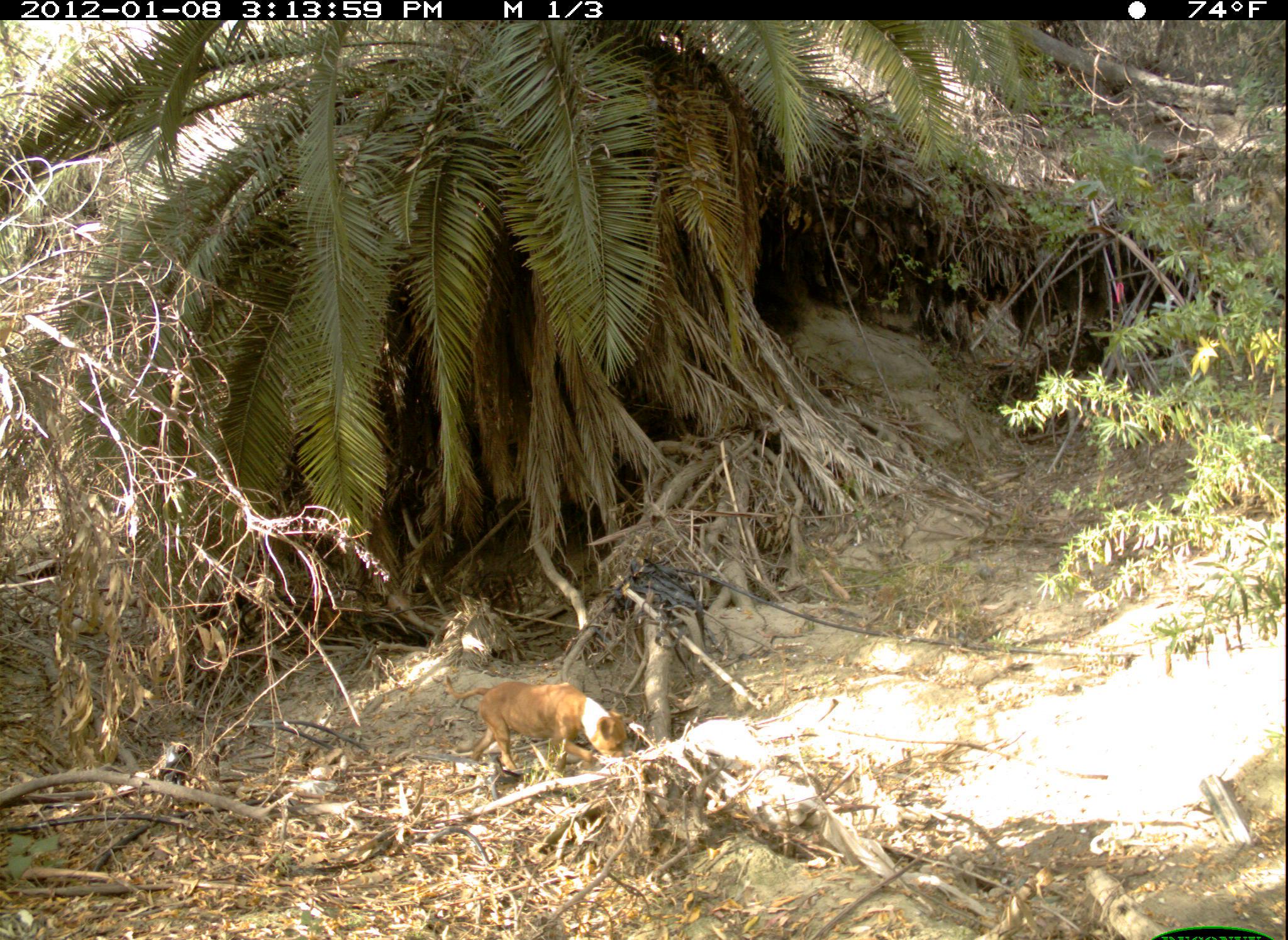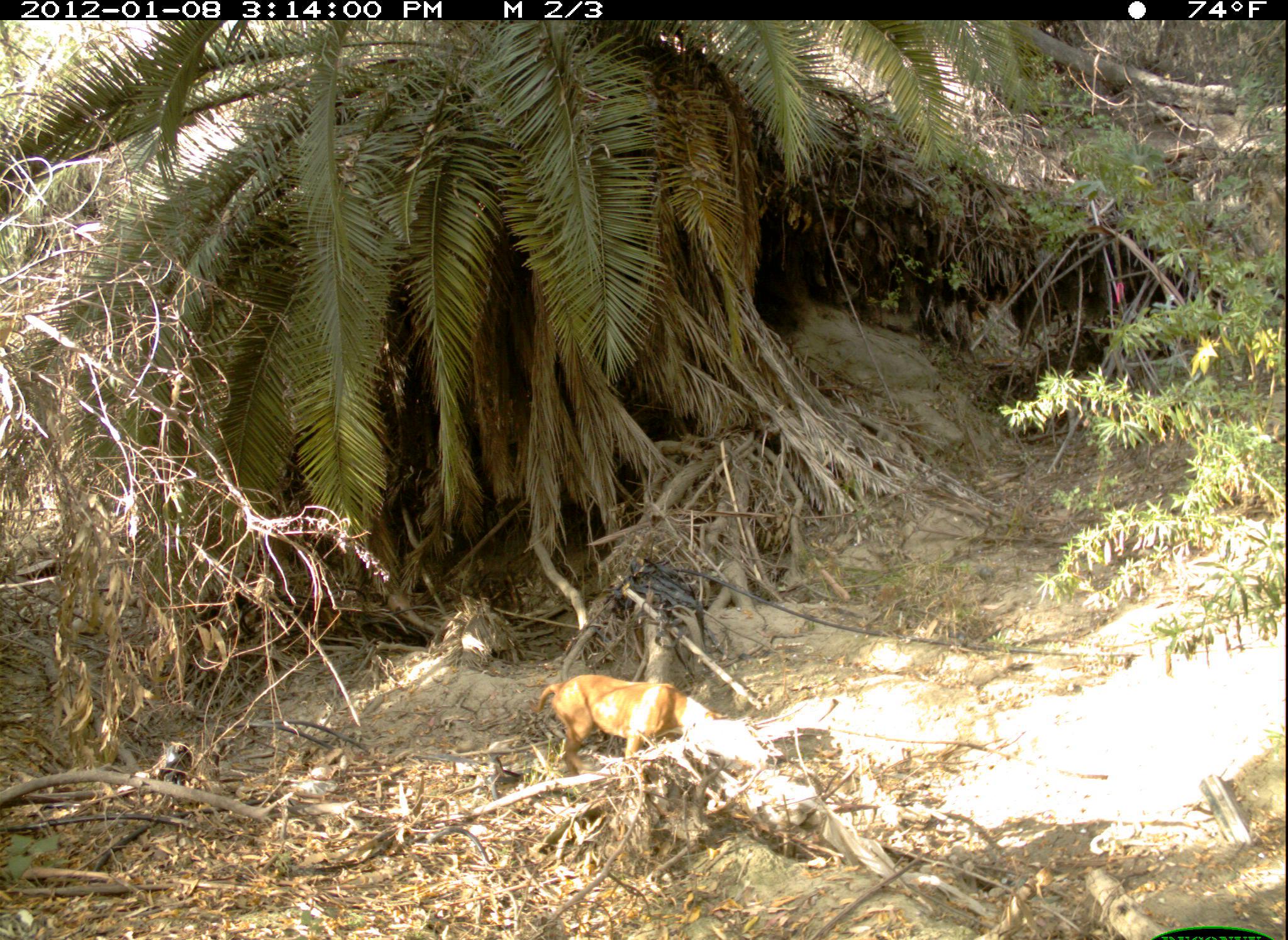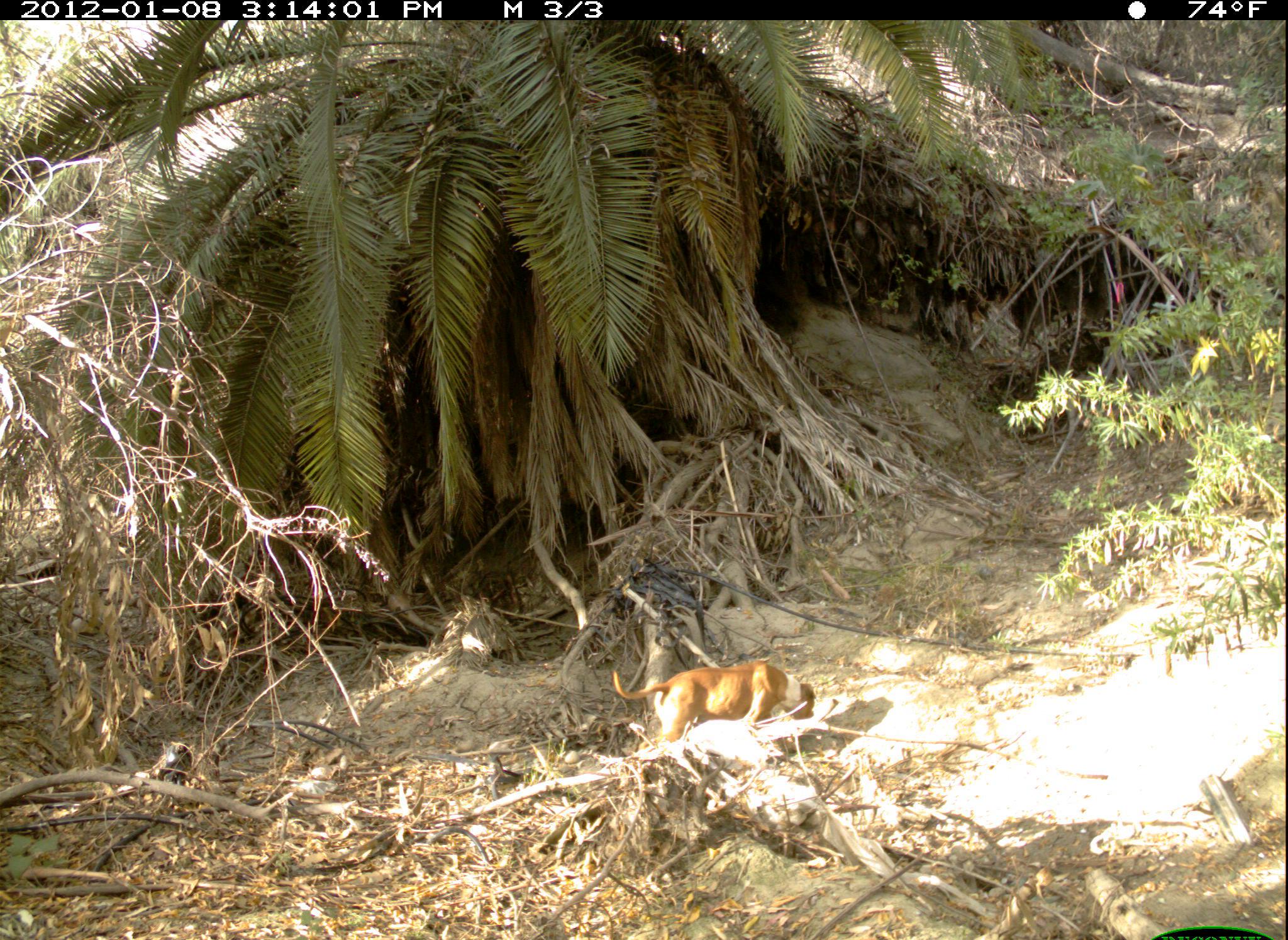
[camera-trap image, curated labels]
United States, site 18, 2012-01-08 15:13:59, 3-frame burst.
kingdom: Animalia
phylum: Chordata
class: Mammalia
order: Carnivora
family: Canidae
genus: Canis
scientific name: Canis familiaris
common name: domestic dog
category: dog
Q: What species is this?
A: Dog (domestic dog) (Canis familiaris).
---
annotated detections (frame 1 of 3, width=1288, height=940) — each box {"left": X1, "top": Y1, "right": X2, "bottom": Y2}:
dog: {"left": 445, "top": 673, "right": 629, "bottom": 776}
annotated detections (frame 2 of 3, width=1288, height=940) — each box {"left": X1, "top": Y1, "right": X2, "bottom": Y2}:
dog: {"left": 526, "top": 673, "right": 730, "bottom": 776}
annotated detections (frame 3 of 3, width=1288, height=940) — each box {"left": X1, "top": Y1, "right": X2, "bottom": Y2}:
dog: {"left": 610, "top": 662, "right": 816, "bottom": 742}